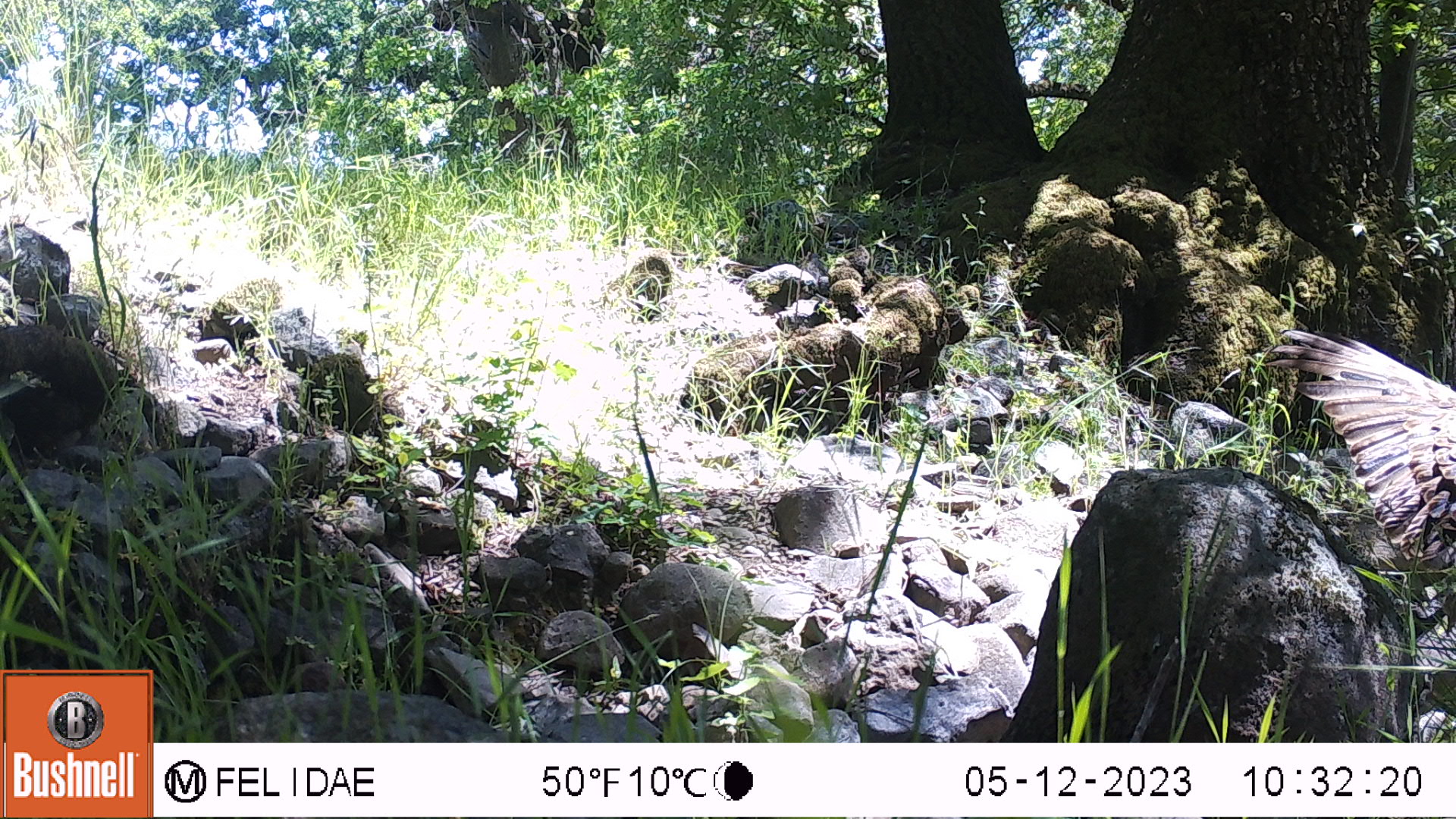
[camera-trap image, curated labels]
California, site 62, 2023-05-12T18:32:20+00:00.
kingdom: Animalia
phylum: Chordata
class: Aves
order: Cathartiformes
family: Cathartidae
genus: Cathartes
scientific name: Cathartes aura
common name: turkey vulture